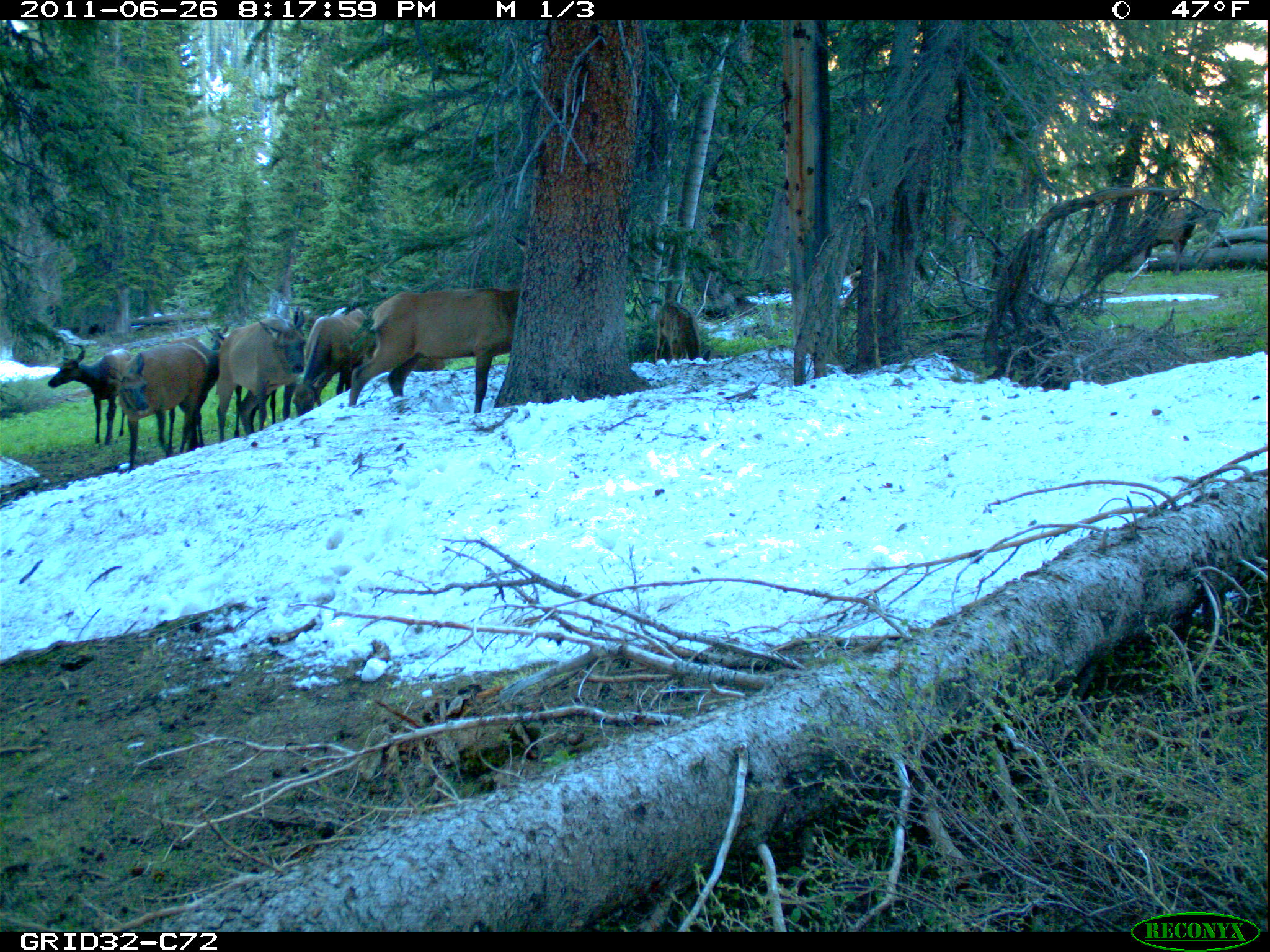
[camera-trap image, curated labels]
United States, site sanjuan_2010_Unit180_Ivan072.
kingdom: Animalia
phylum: Chordata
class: Mammalia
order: Artiodactyla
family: Cervidae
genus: Cervus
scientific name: Cervus elaphus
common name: red deer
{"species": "Cervus elaphus (red deer)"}